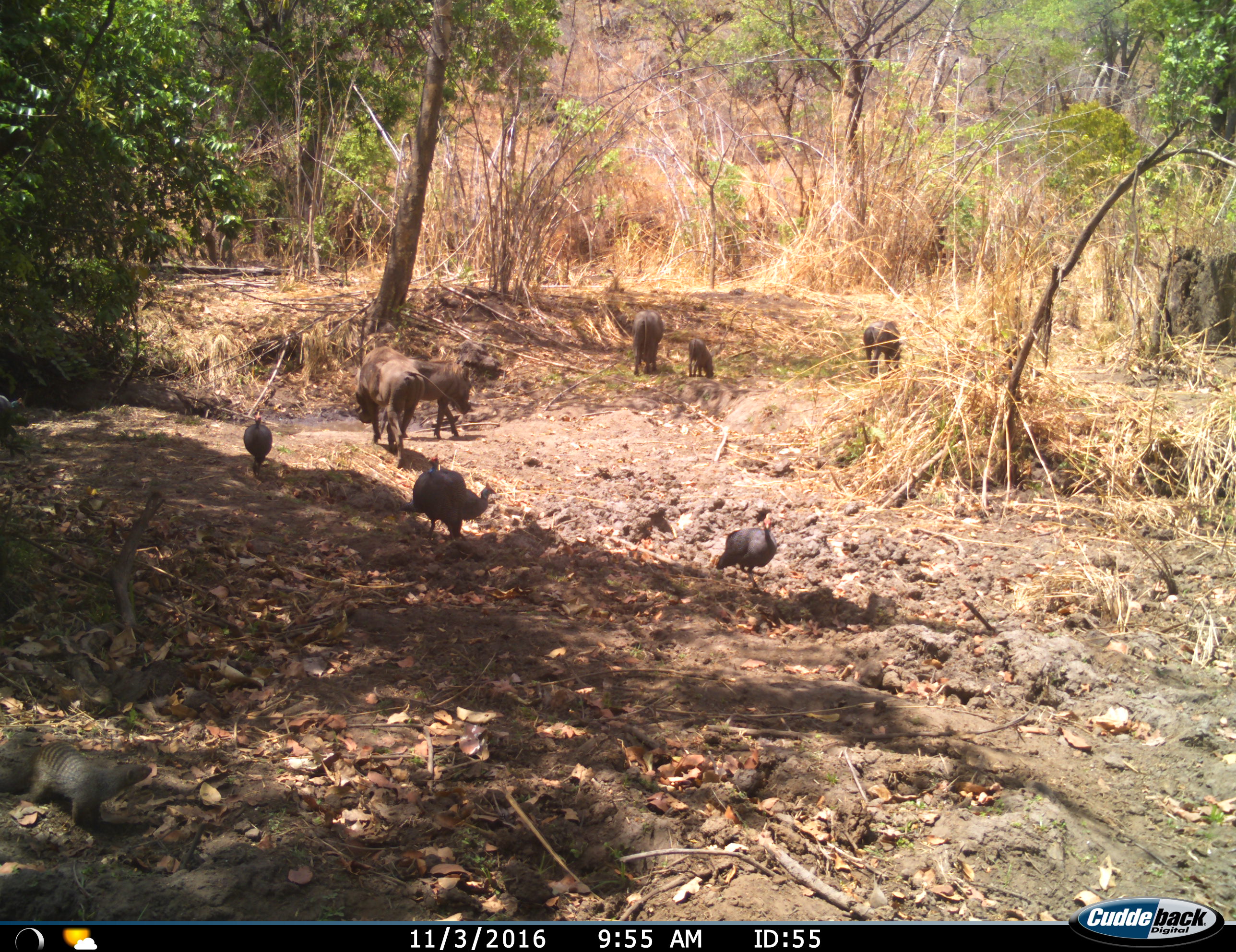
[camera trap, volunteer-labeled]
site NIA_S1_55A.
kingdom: Animalia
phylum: Chordata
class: Aves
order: Galliformes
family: Numididae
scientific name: Numididae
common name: guineafowl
Guineafowl (Numididae), count 4. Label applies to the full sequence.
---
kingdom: Animalia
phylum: Chordata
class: Mammalia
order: Carnivora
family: Herpestidae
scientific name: Herpestidae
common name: mongoose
Mongoose (Herpestidae), count 1. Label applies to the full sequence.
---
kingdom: Animalia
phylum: Chordata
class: Mammalia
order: Artiodactyla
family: Suidae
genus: Phacochoerus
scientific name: Phacochoerus africanus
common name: warthog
Warthog (Phacochoerus africanus), count 5. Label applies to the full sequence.